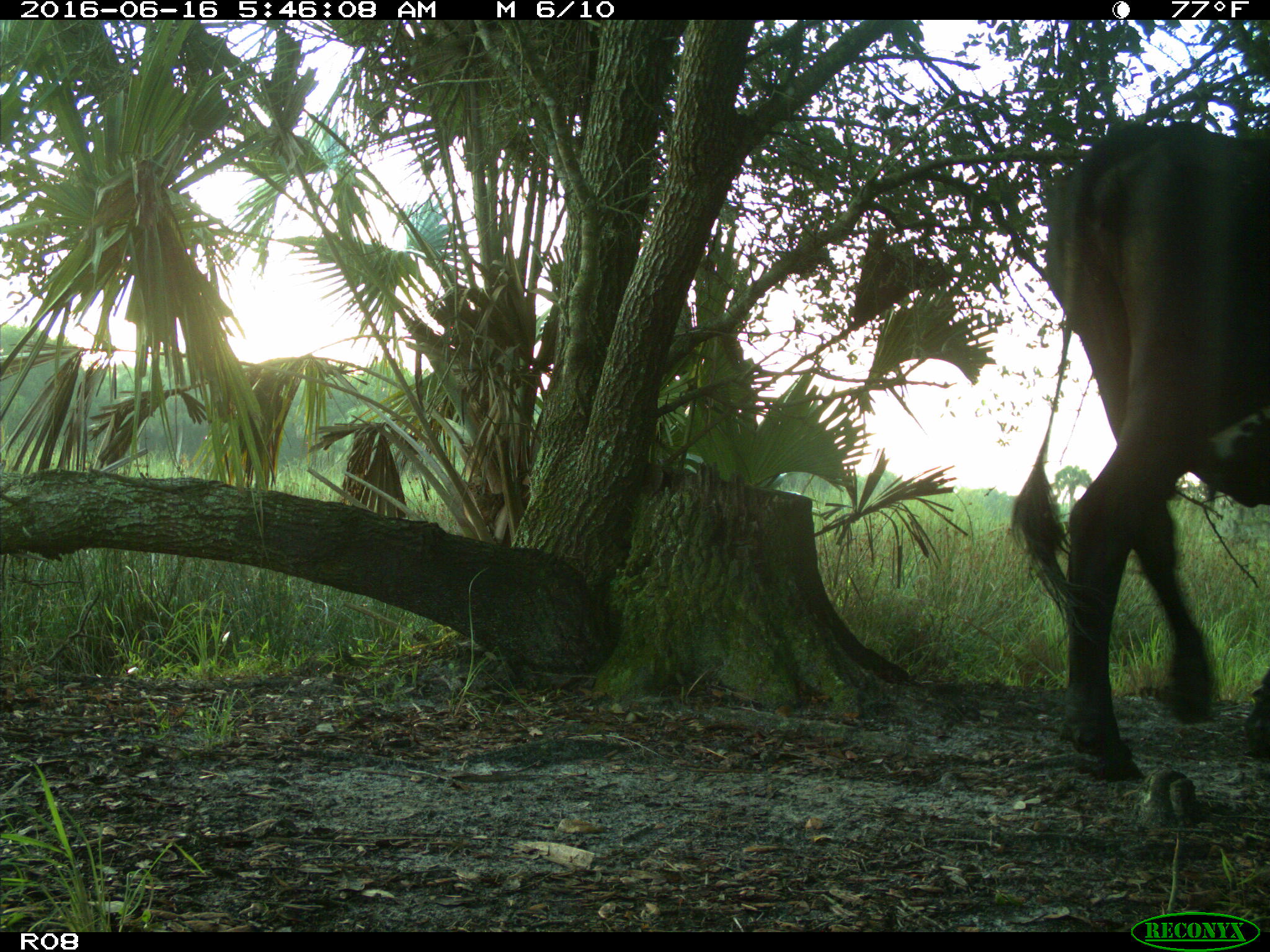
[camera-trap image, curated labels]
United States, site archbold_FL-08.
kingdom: Animalia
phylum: Chordata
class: Mammalia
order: Artiodactyla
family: Bovidae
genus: Bos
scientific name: Bos taurus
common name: domestic cow